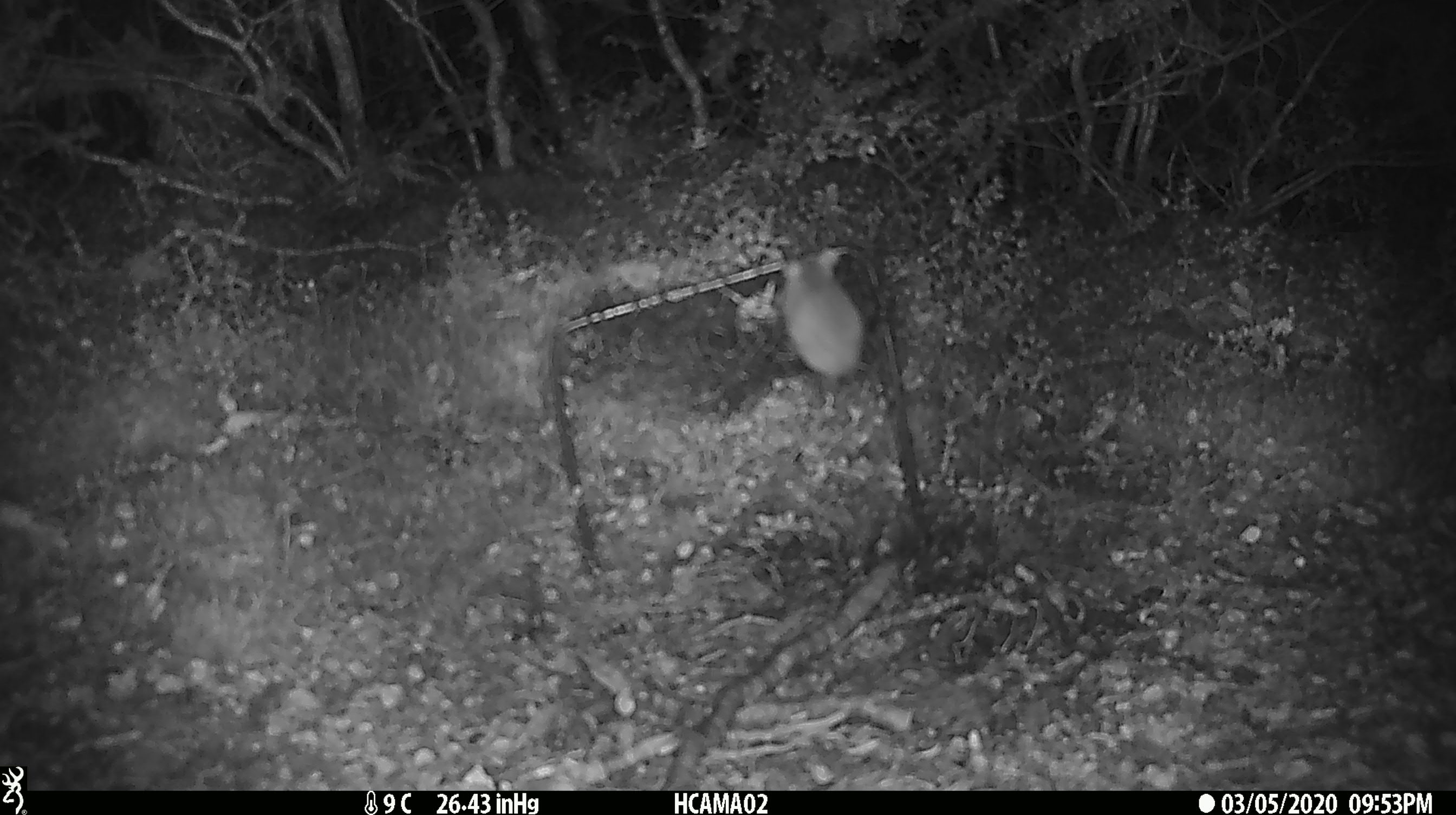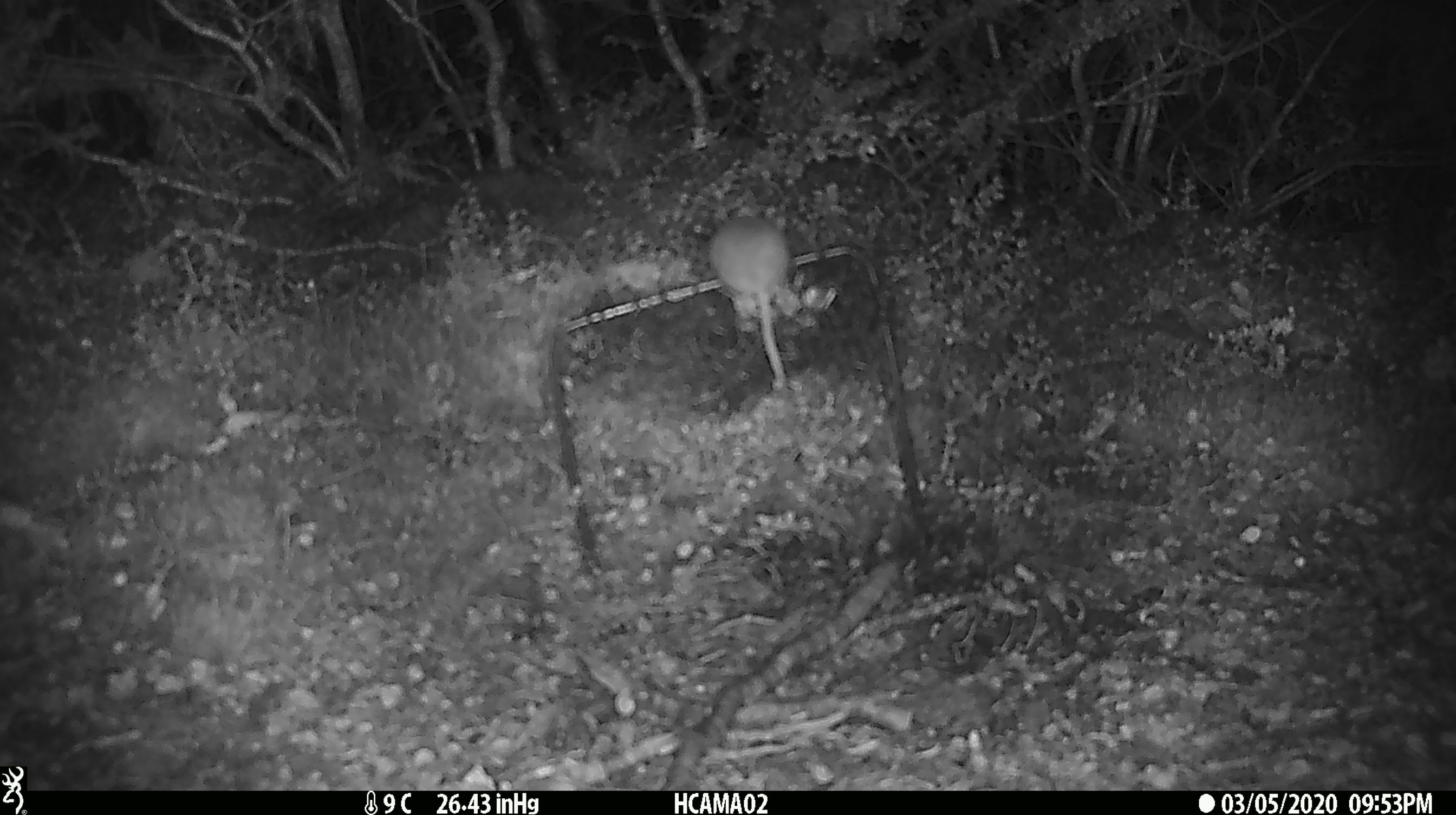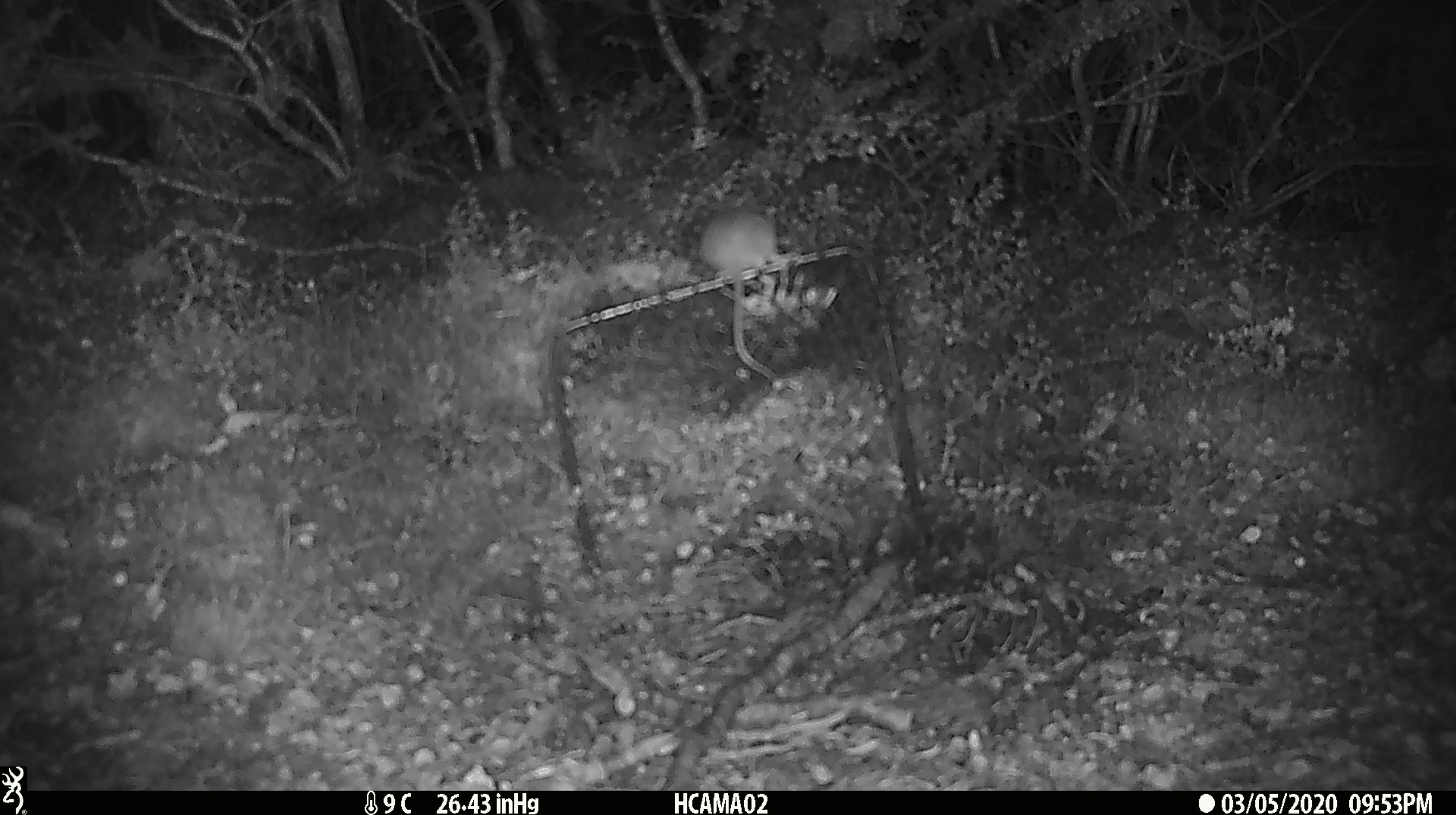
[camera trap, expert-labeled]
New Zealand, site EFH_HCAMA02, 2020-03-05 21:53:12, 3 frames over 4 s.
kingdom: Animalia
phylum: Chordata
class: Mammalia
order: Rodentia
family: Muridae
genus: Mus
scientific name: Mus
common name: mouse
Mouse (Mus).